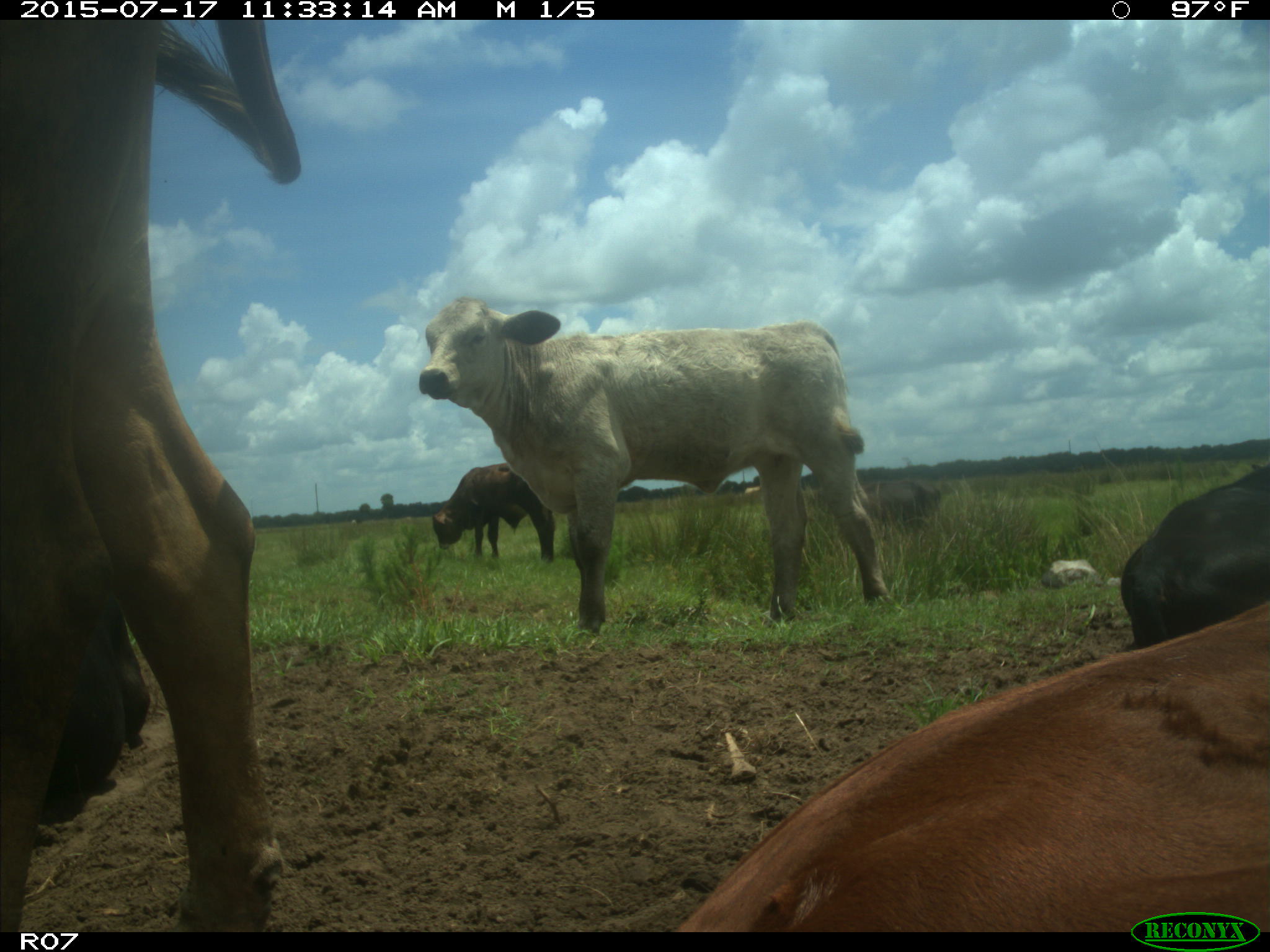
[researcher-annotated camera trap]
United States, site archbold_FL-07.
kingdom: Animalia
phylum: Chordata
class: Mammalia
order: Artiodactyla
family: Bovidae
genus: Bos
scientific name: Bos taurus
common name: domestic cow